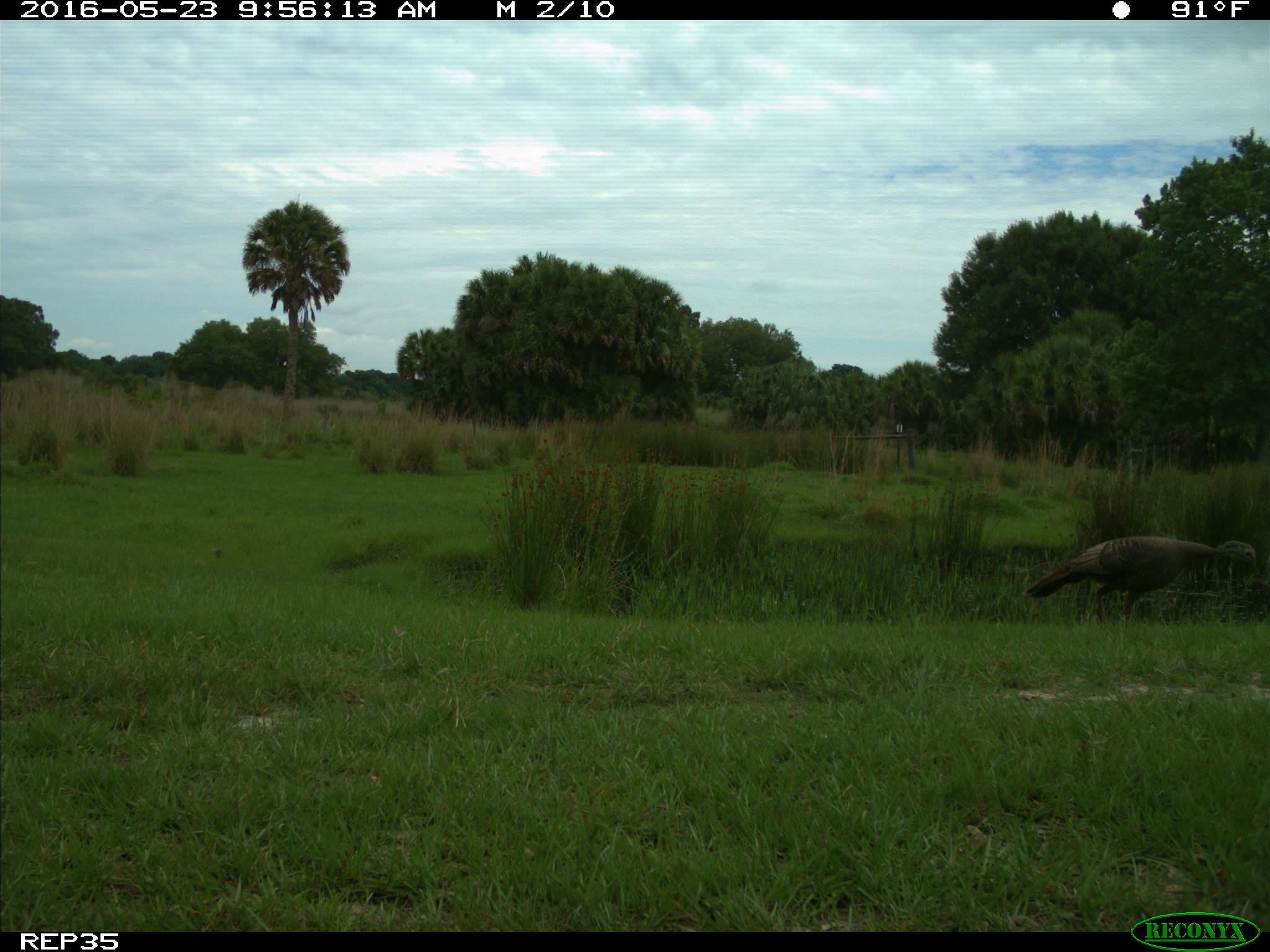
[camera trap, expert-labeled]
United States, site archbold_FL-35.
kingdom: Animalia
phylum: Chordata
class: Aves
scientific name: Aves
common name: birds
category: unidentified bird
Unidentified bird (birds) (Aves).